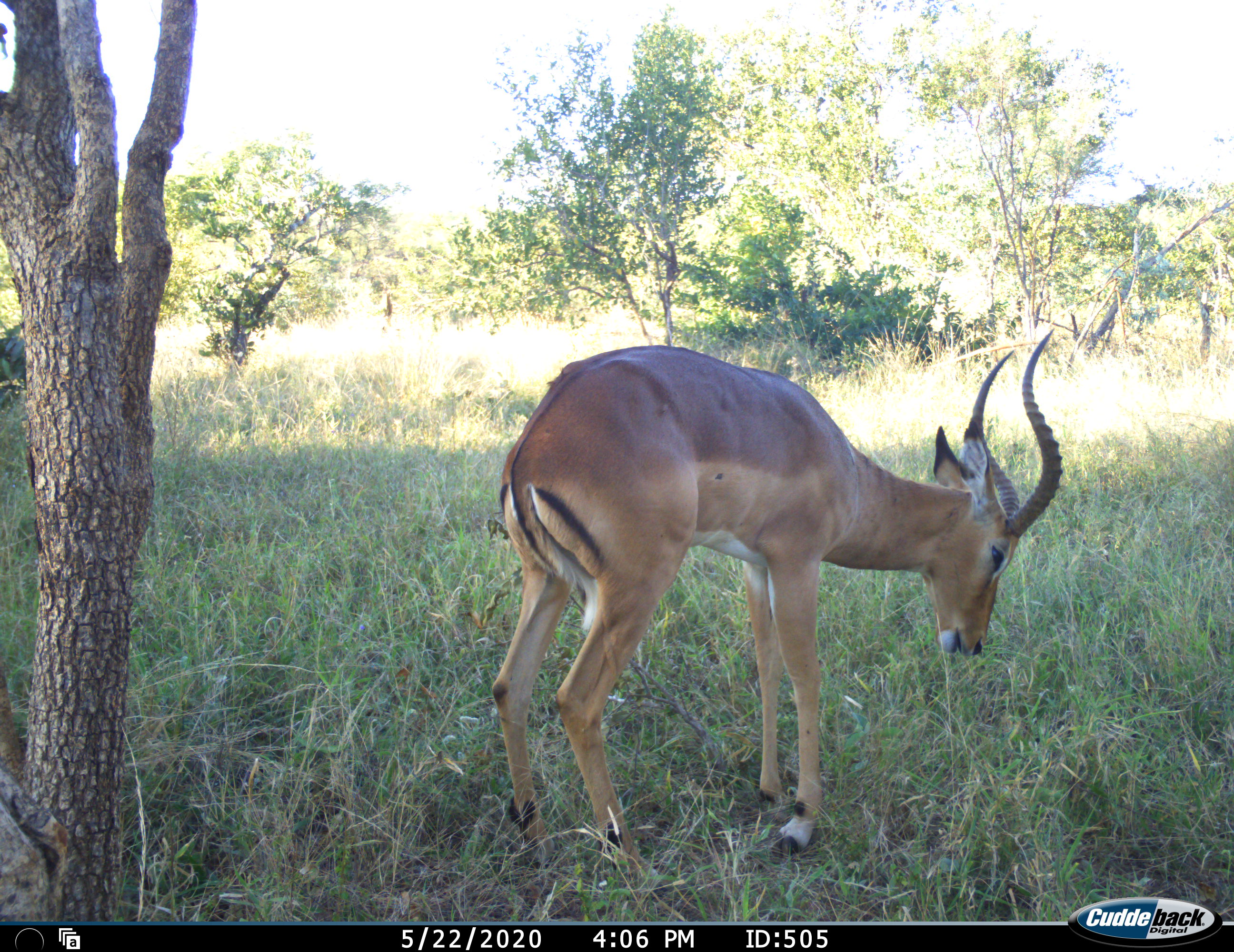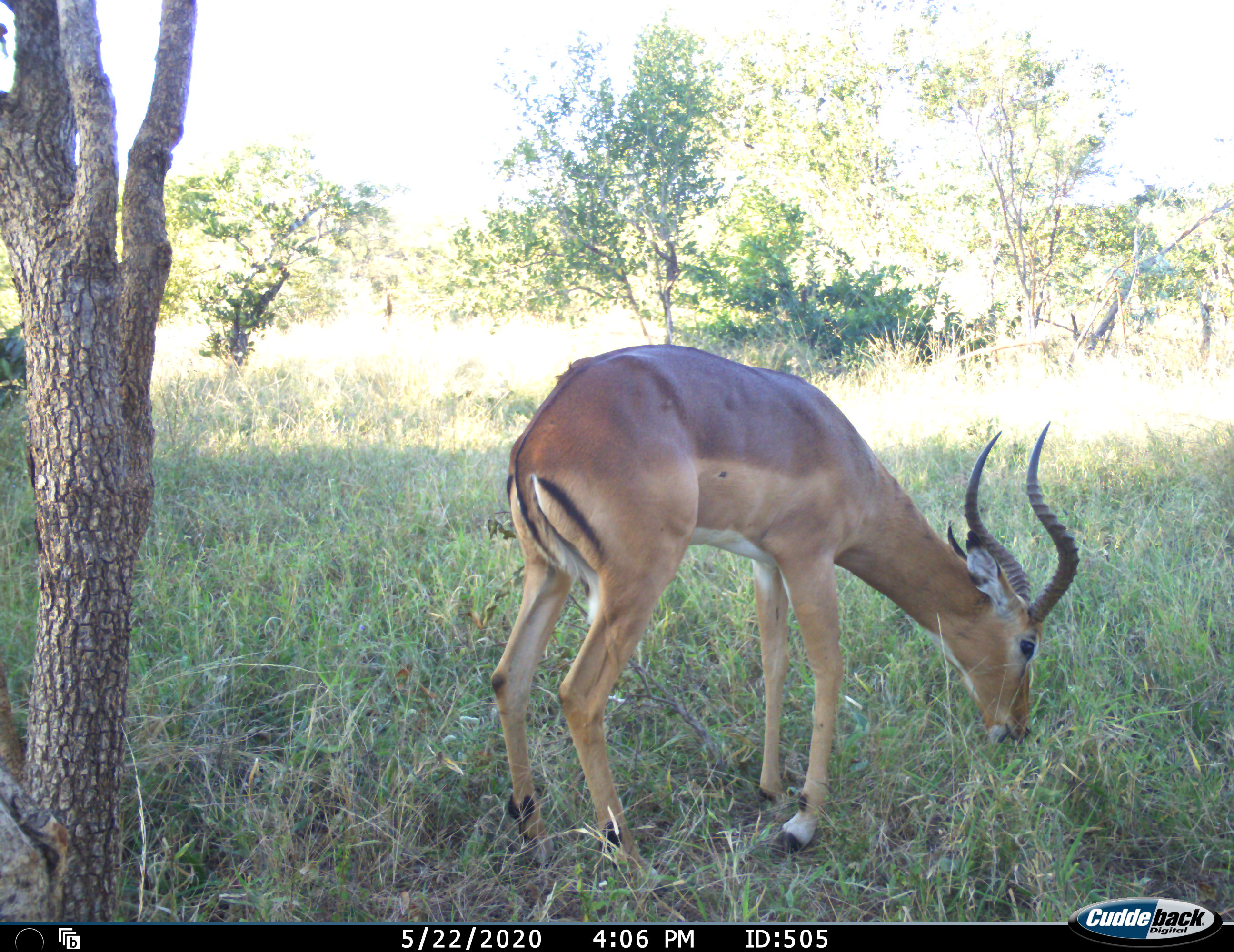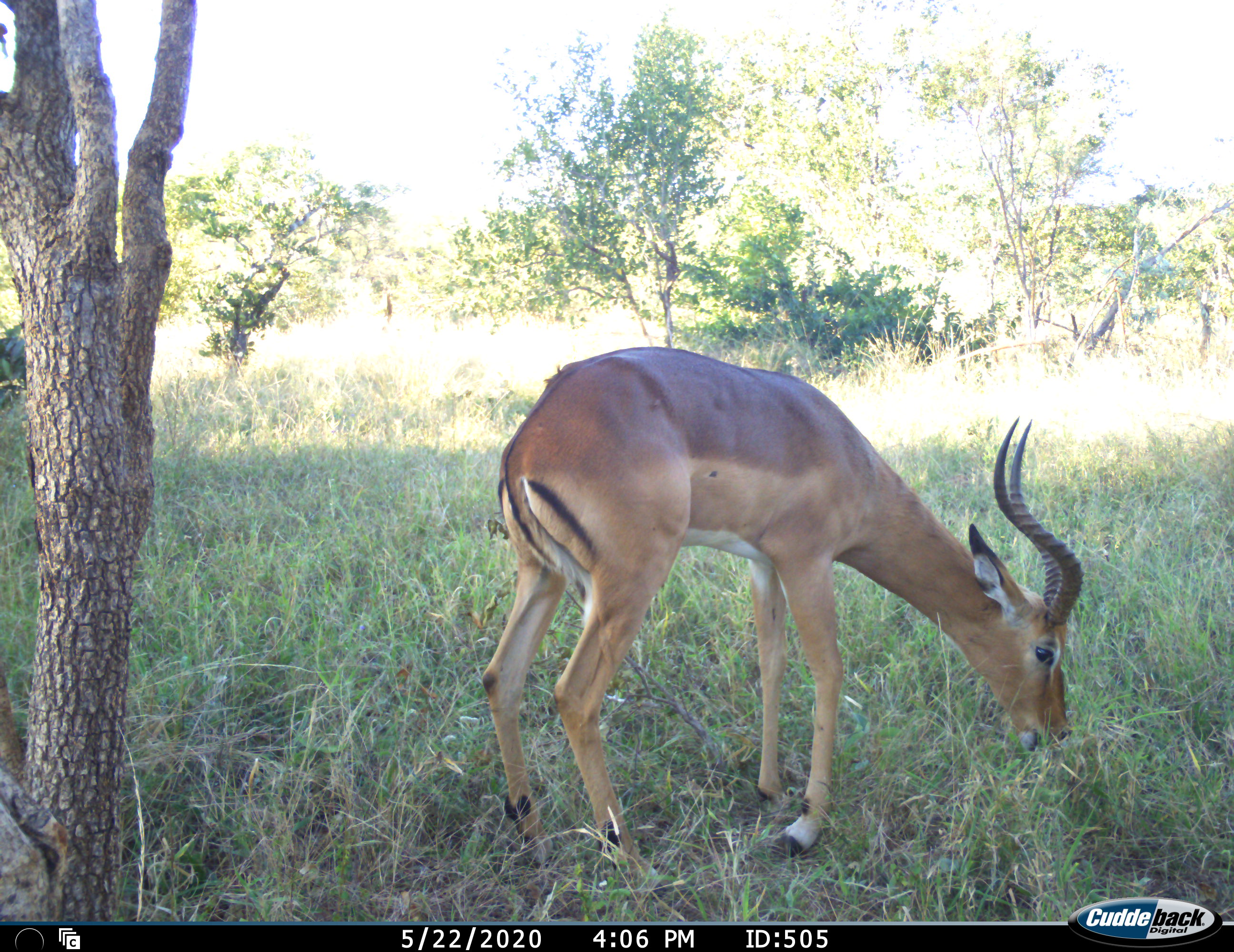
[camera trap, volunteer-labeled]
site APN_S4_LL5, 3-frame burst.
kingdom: Animalia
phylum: Chordata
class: Mammalia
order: Artiodactyla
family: Bovidae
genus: Aepyceros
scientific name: Aepyceros melampus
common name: impala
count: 1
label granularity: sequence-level